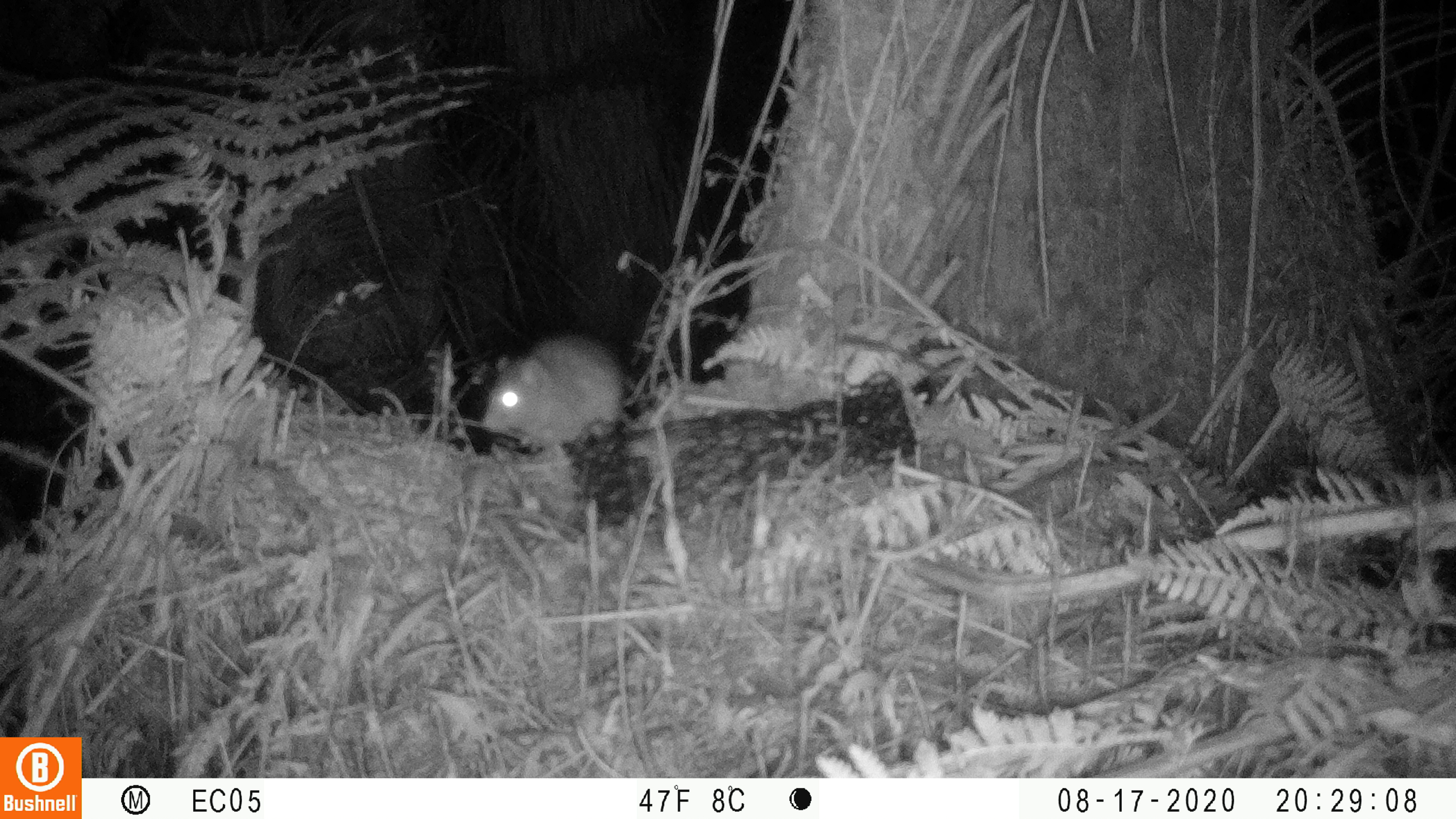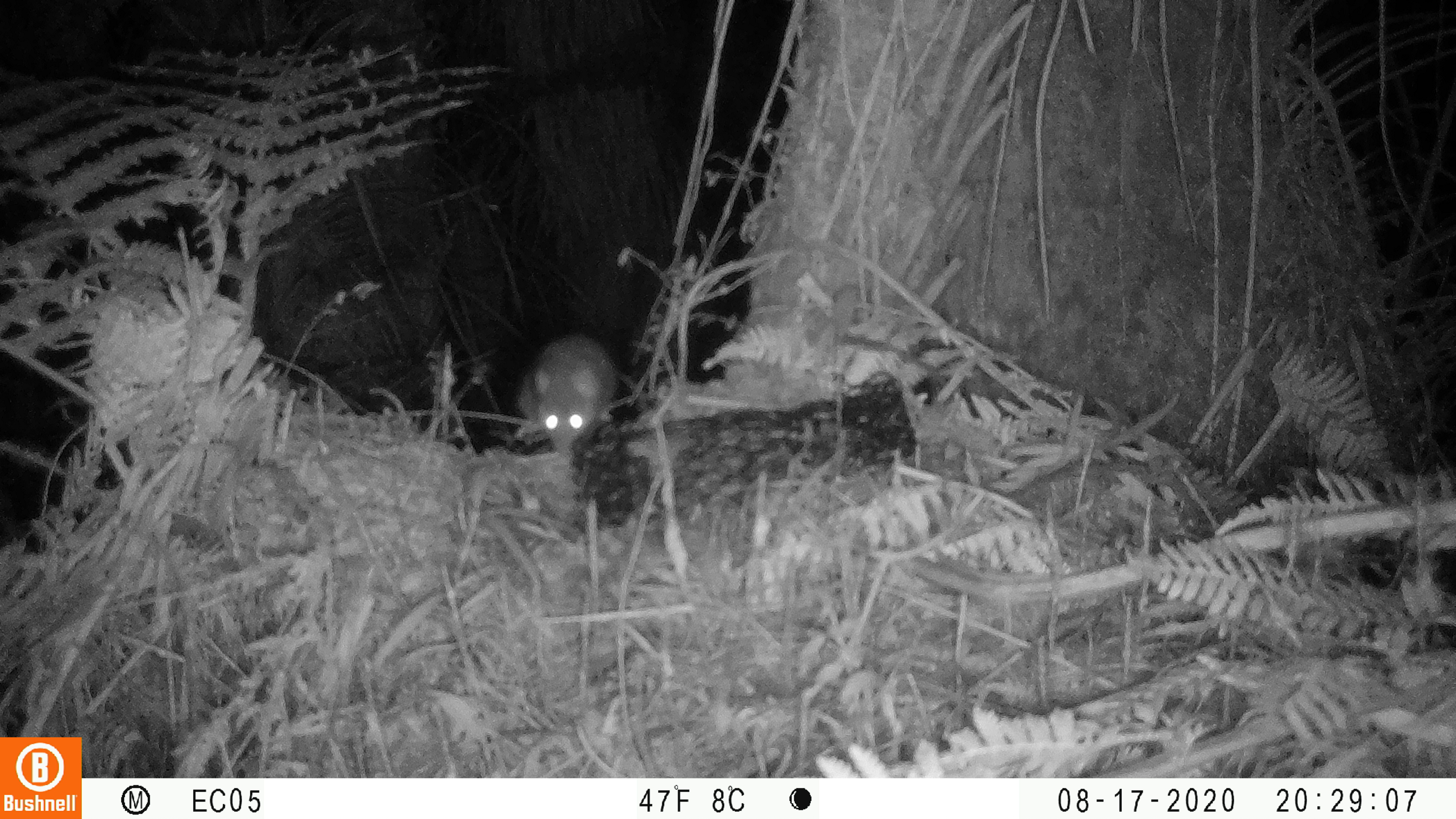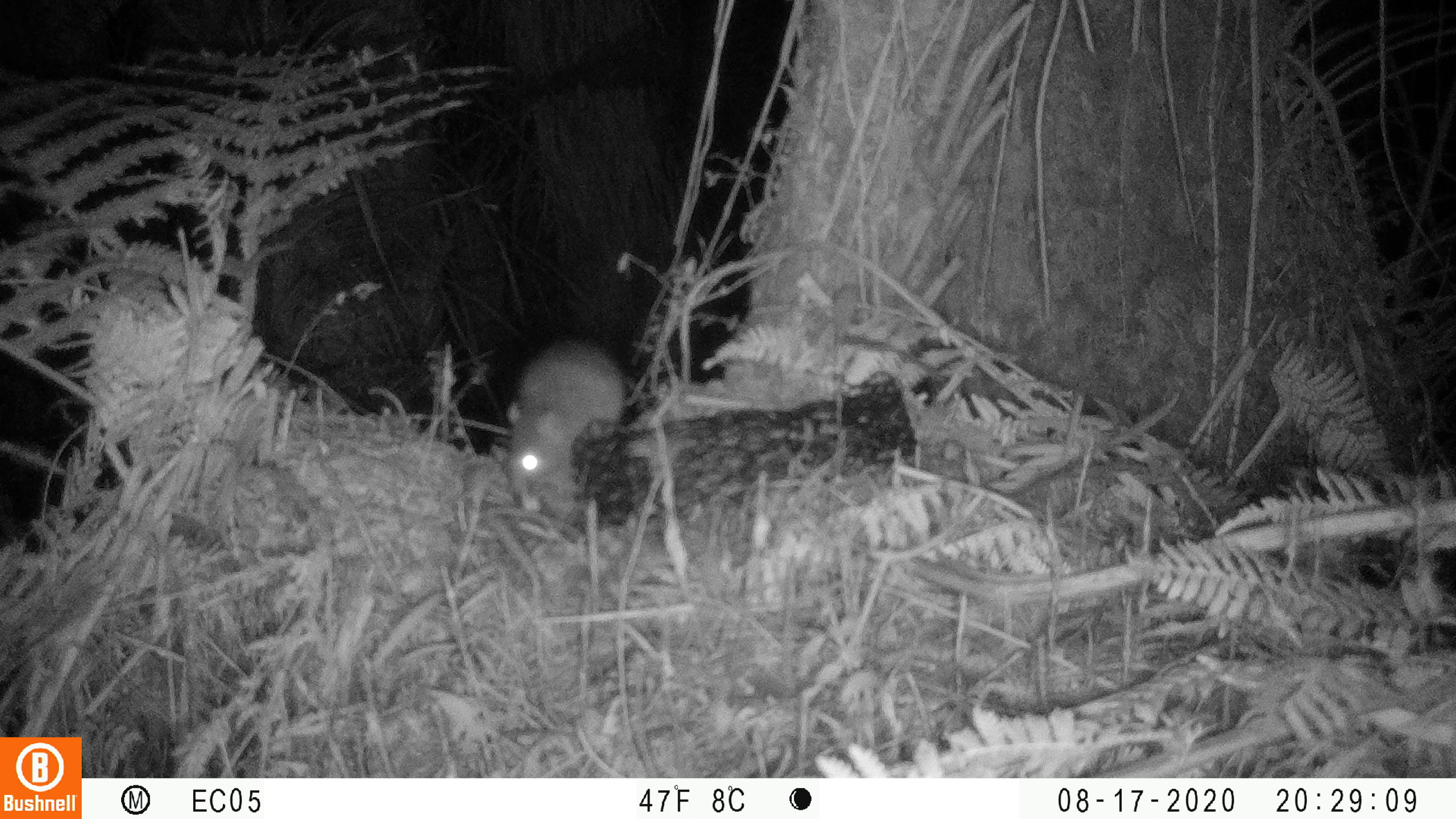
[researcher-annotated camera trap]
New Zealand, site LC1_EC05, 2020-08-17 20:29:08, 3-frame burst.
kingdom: Animalia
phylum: Chordata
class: Mammalia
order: Rodentia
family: Muridae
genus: Rattus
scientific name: Rattus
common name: rat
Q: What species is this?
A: Rat (Rattus).